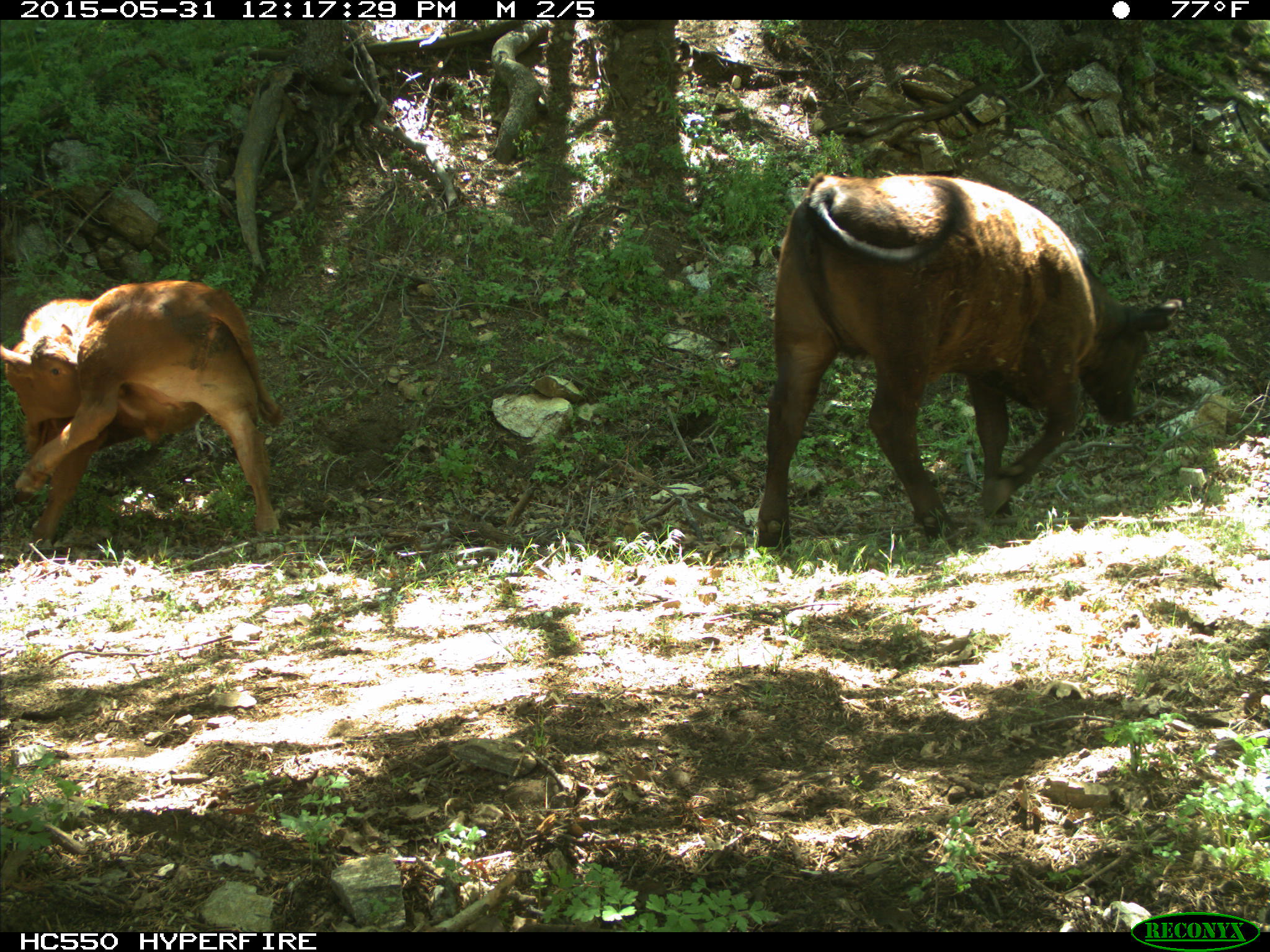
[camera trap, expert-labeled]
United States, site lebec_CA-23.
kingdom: Animalia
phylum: Chordata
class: Mammalia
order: Artiodactyla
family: Bovidae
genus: Bos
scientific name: Bos taurus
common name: domestic cow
Bos taurus (domestic cow).